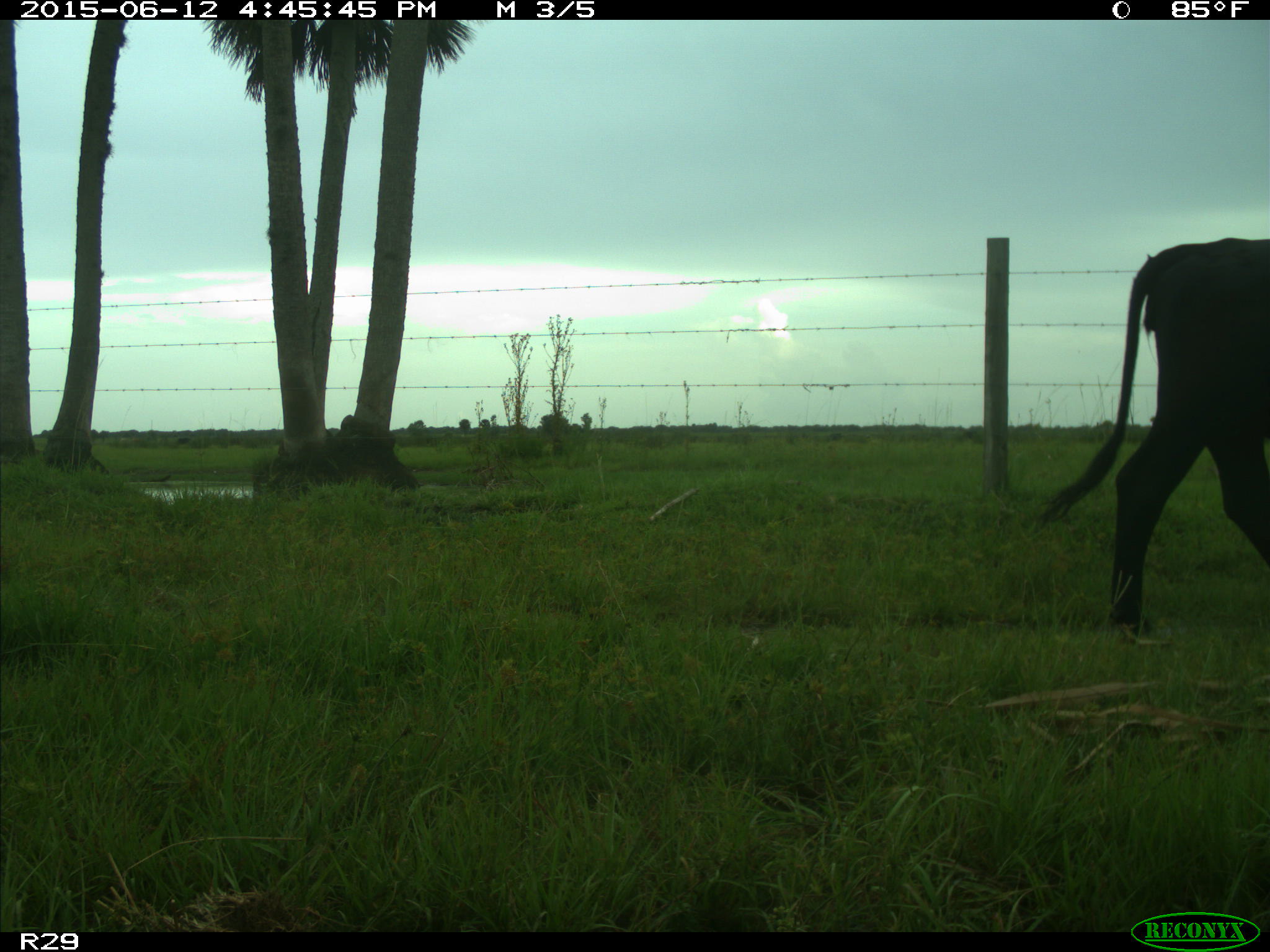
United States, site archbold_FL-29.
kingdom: Animalia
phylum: Chordata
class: Mammalia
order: Artiodactyla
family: Bovidae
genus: Bos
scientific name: Bos taurus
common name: domestic cow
Bos taurus (domestic cow).